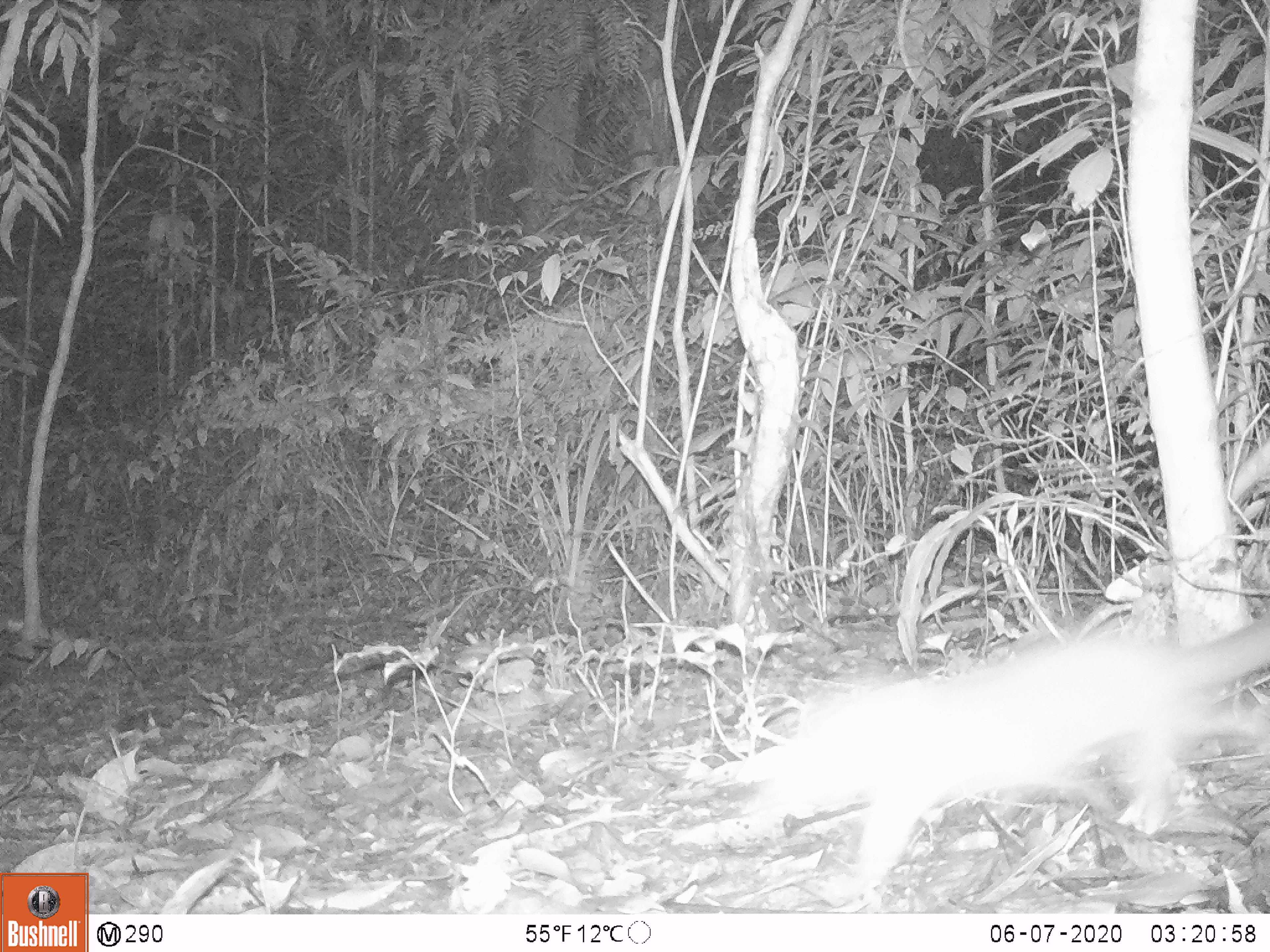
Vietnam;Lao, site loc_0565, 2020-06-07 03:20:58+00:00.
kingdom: Animalia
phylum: Chordata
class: Mammalia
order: Carnivora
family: Mustelidae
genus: Melogale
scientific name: Melogale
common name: ferret badger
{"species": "ferret badger (Melogale)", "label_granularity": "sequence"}